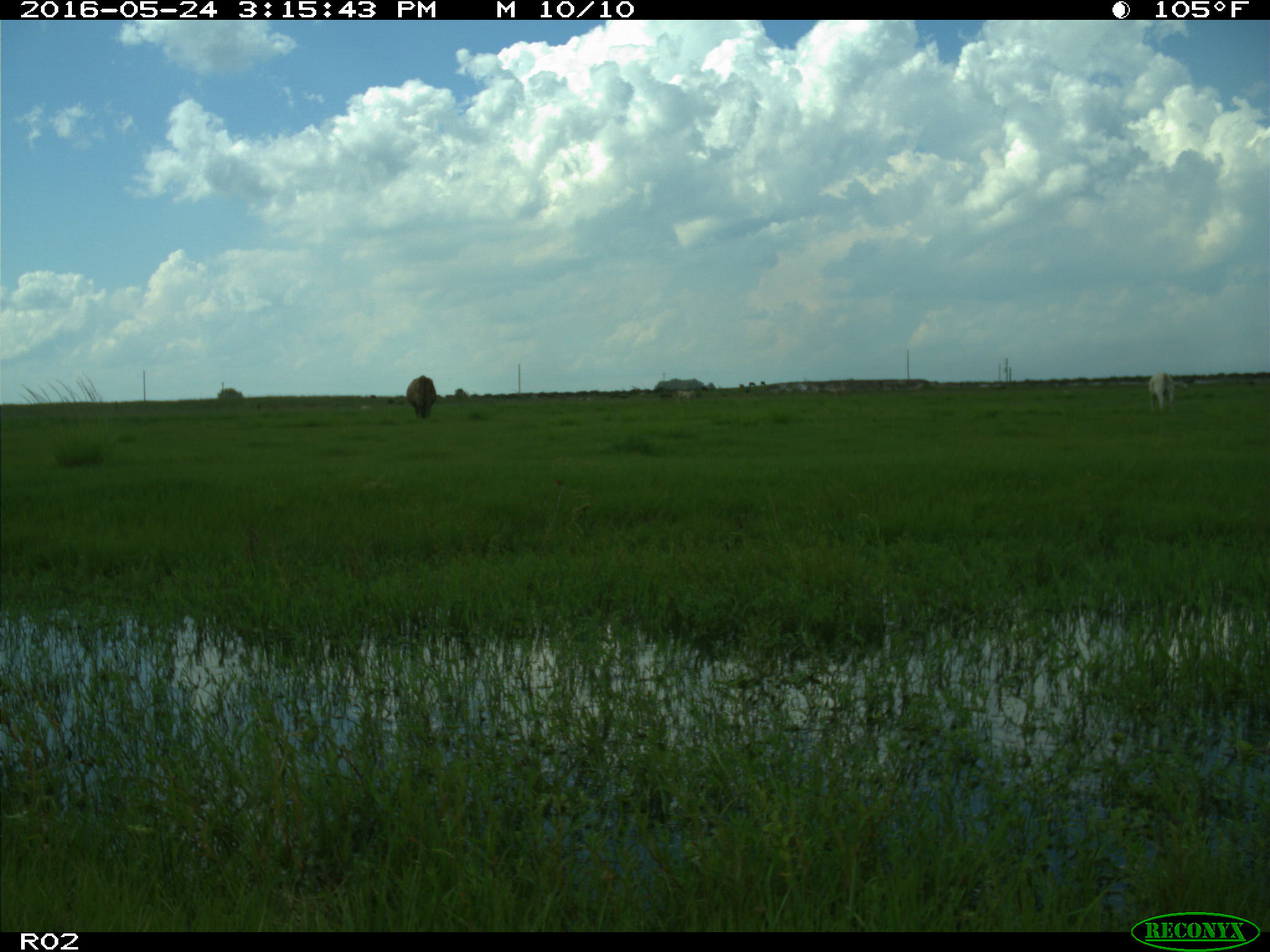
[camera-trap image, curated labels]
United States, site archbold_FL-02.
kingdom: Animalia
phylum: Chordata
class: Mammalia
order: Artiodactyla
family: Bovidae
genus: Bos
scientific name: Bos taurus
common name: domestic cow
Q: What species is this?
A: Bos taurus (domestic cow).